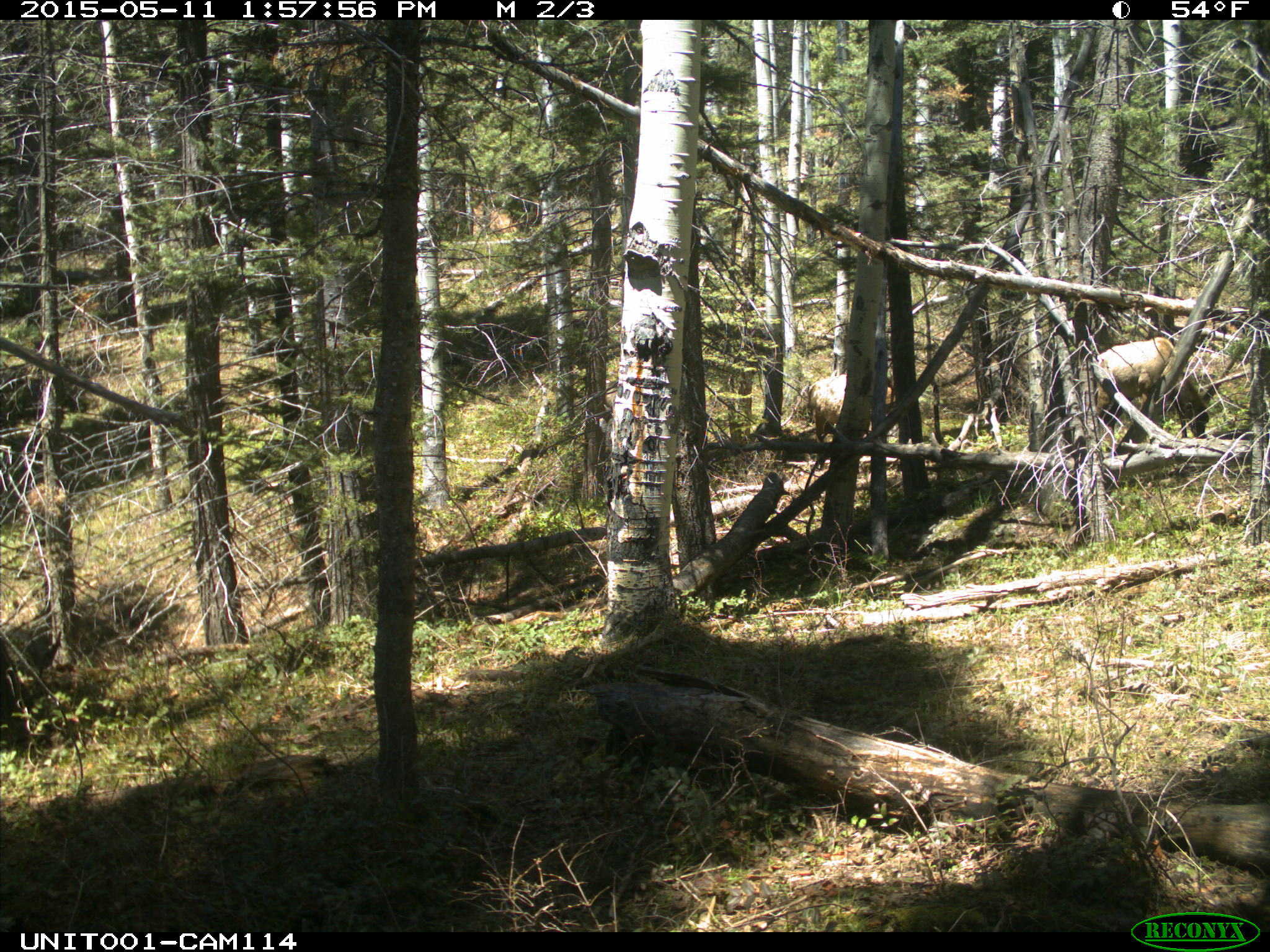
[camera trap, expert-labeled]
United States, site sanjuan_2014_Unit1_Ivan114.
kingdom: Animalia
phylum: Chordata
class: Mammalia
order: Artiodactyla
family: Cervidae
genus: Cervus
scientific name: Cervus elaphus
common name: red deer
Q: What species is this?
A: Cervus elaphus (red deer).